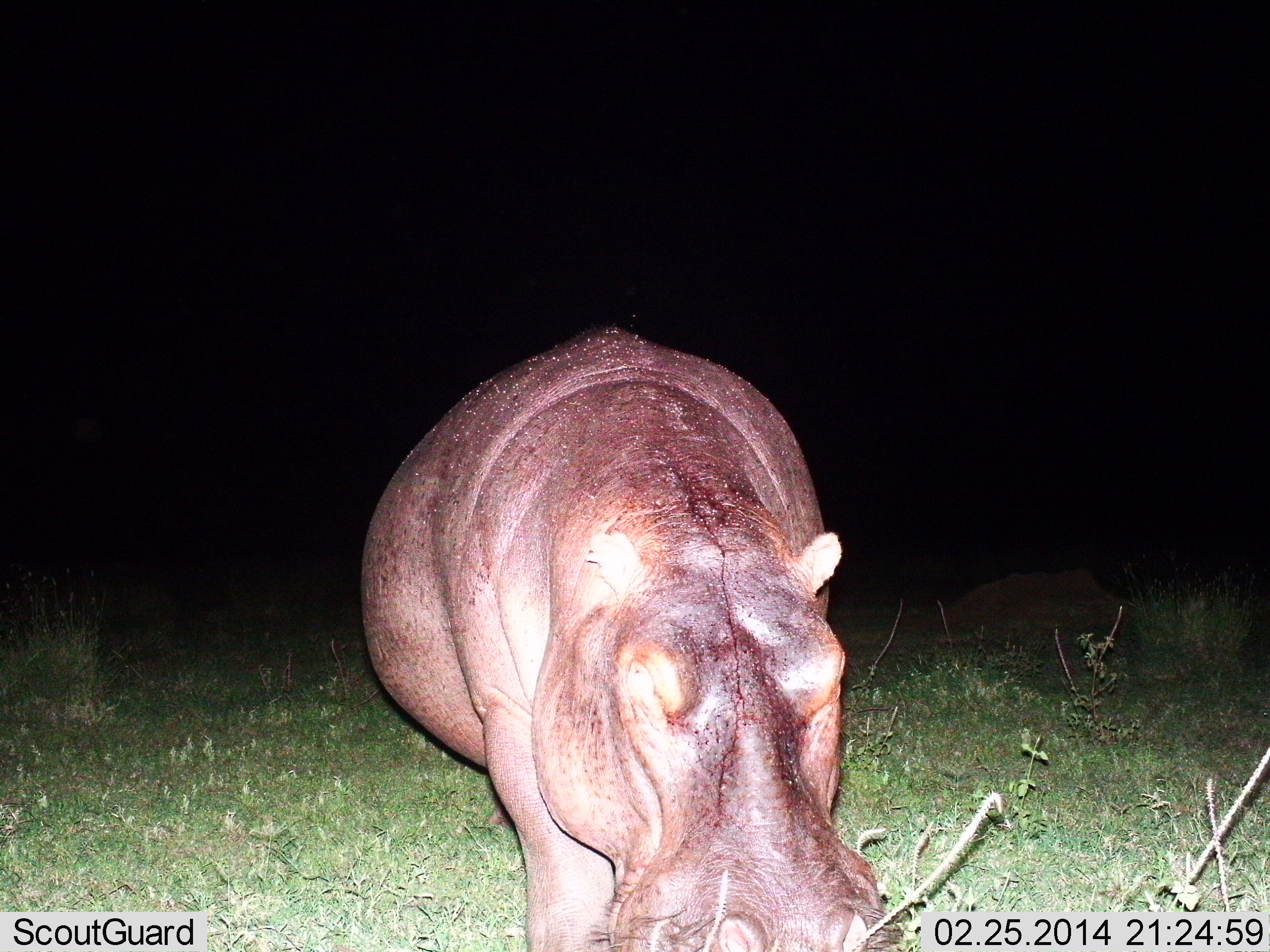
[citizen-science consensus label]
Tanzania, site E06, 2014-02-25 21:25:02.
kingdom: Animalia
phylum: Chordata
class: Mammalia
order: Artiodactyla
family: Hippopotamidae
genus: Hippopotamus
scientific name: Hippopotamus amphibius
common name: hippopotamus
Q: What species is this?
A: Hippopotamus (Hippopotamus amphibius).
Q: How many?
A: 1.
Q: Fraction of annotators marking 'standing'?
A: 70%.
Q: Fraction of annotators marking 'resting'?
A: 0%.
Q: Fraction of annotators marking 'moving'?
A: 20%.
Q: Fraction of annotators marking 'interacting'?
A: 0%.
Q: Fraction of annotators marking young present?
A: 0%.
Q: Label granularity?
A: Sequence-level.